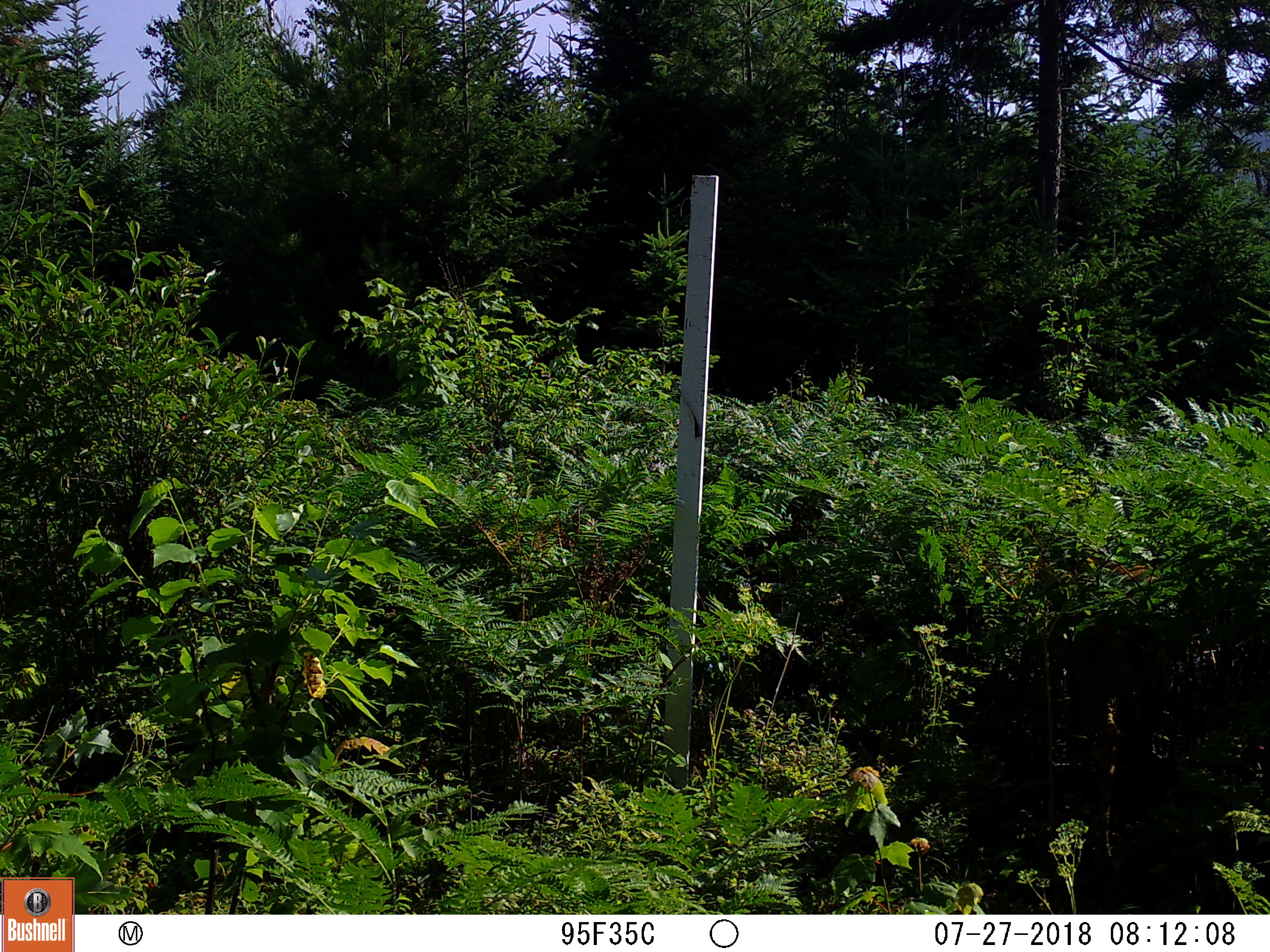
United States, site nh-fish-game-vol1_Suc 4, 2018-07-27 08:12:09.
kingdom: Animalia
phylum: Chordata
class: Mammalia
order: Artiodactyla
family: Cervidae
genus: Odocoileus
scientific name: Odocoileus virginianus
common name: white-tailed deer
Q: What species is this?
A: White-tailed deer (Odocoileus virginianus).